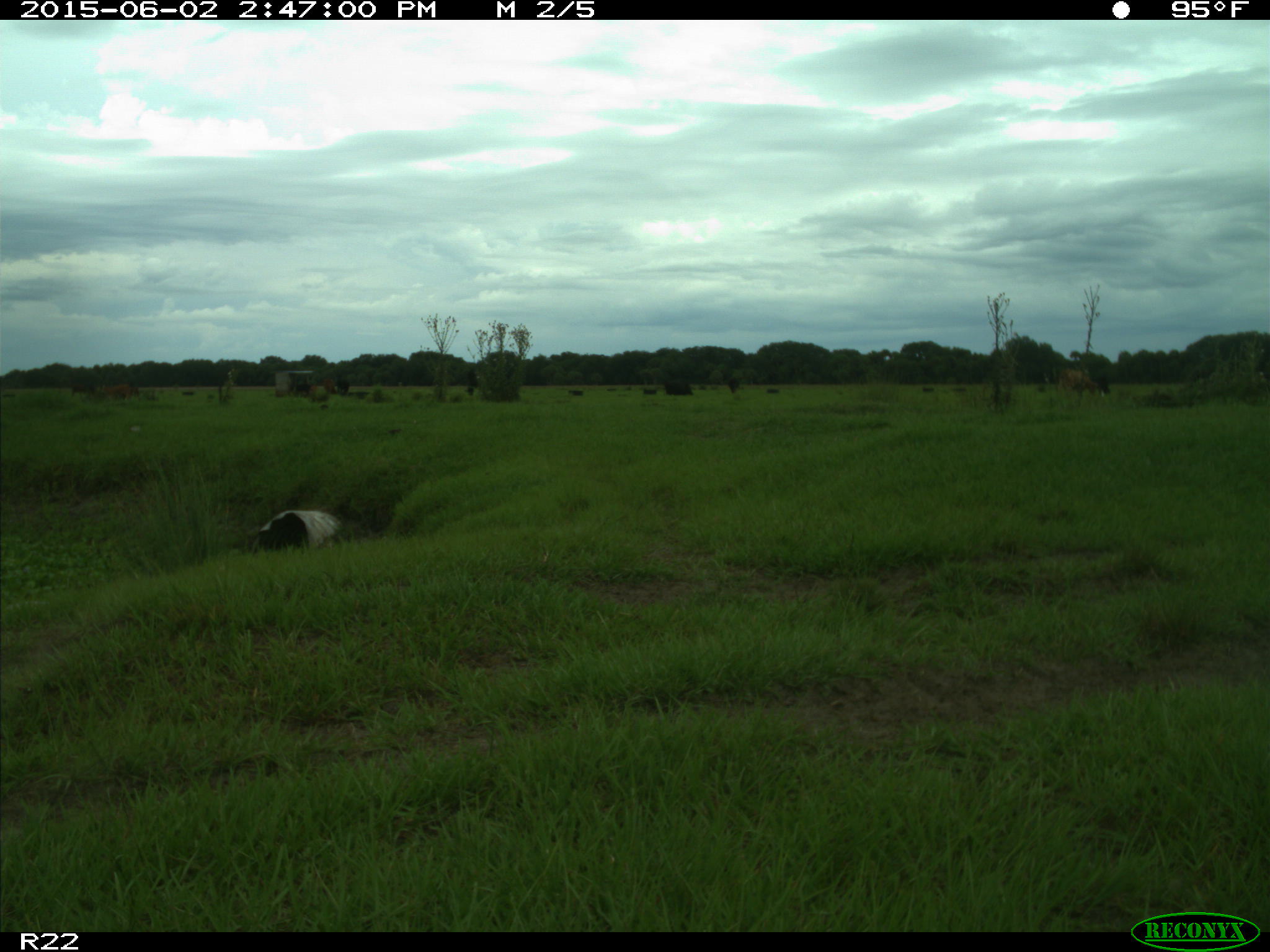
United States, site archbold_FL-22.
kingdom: Animalia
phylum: Chordata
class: Mammalia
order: Artiodactyla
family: Bovidae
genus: Bos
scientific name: Bos taurus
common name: domestic cow